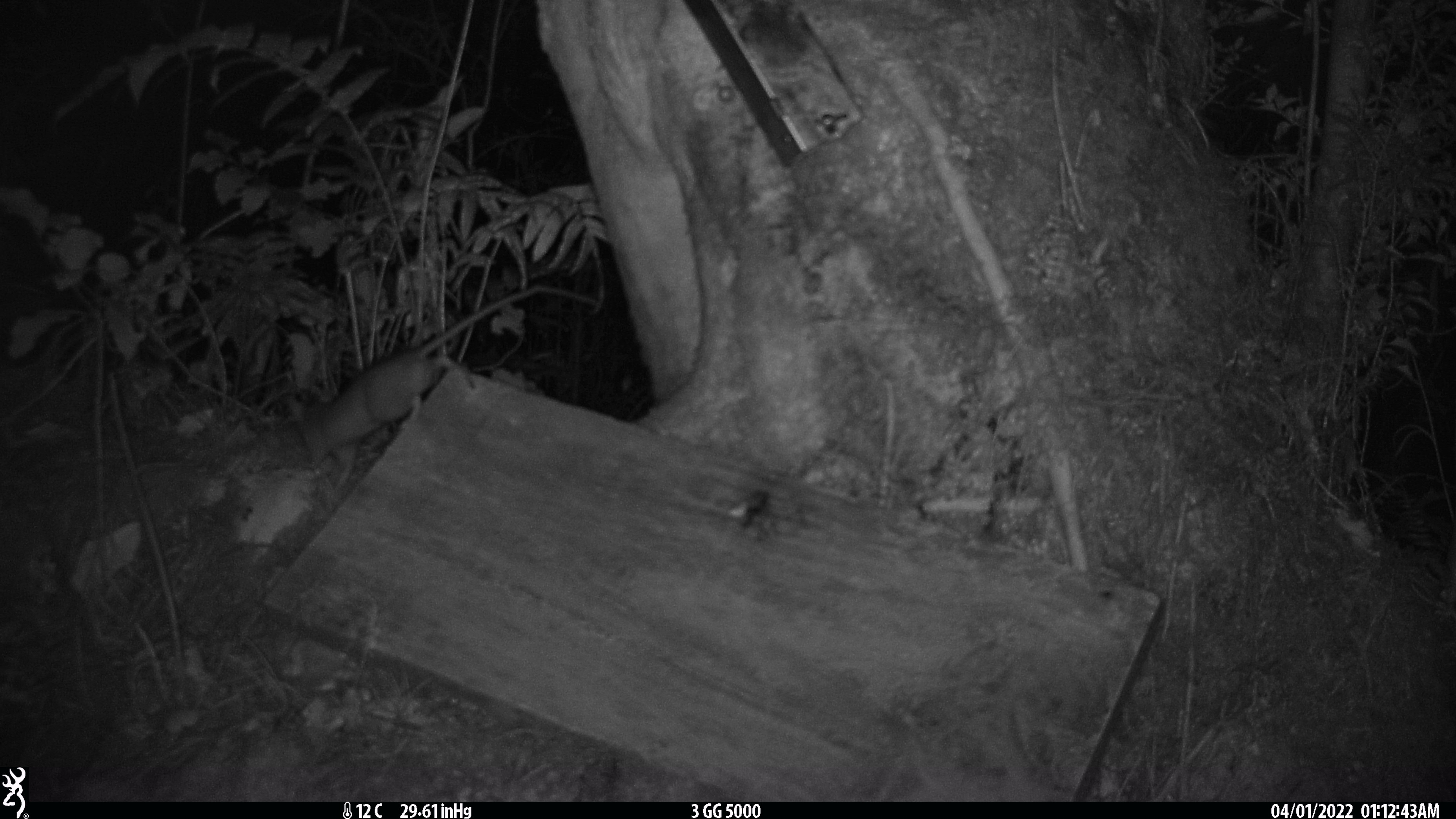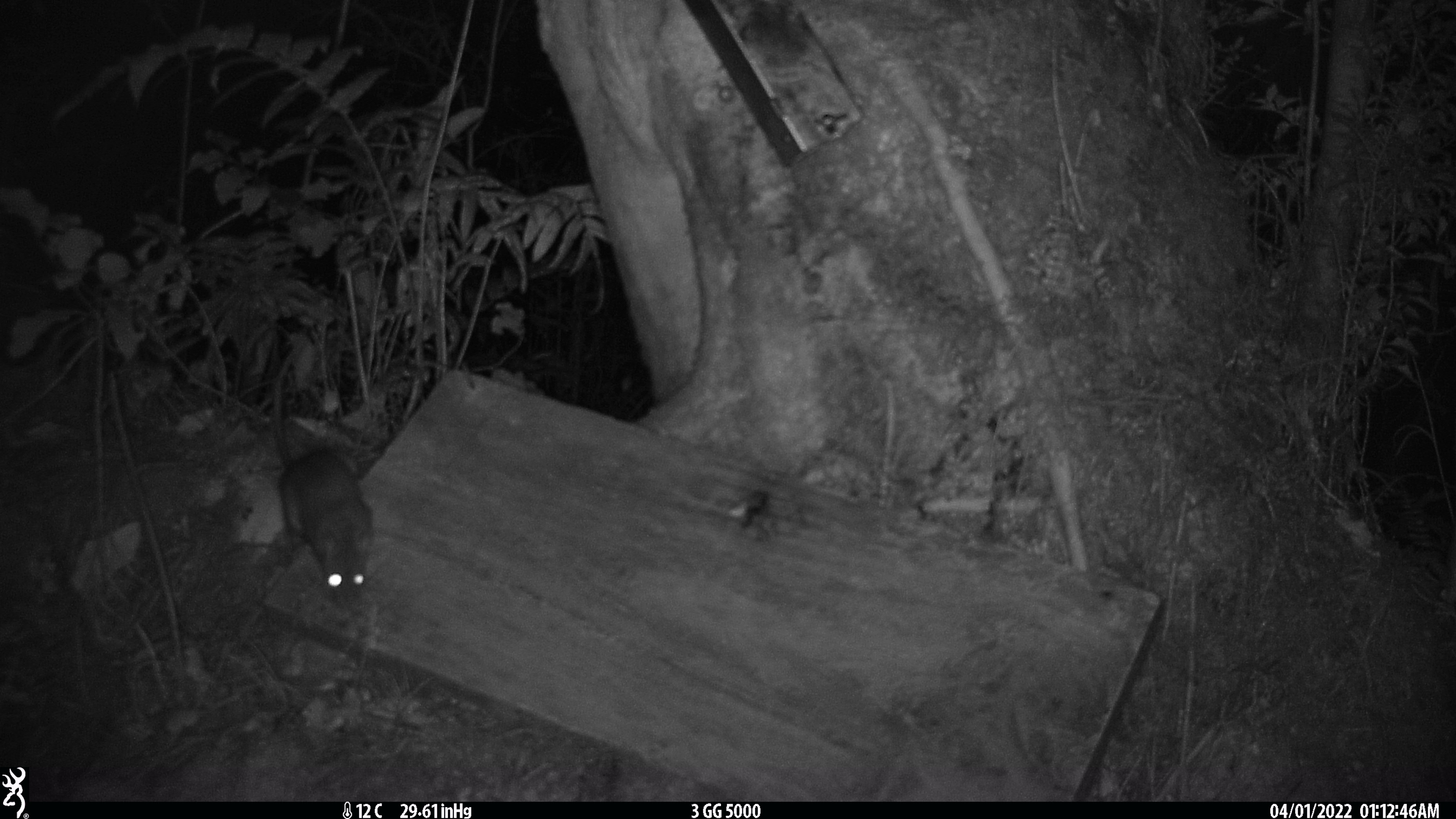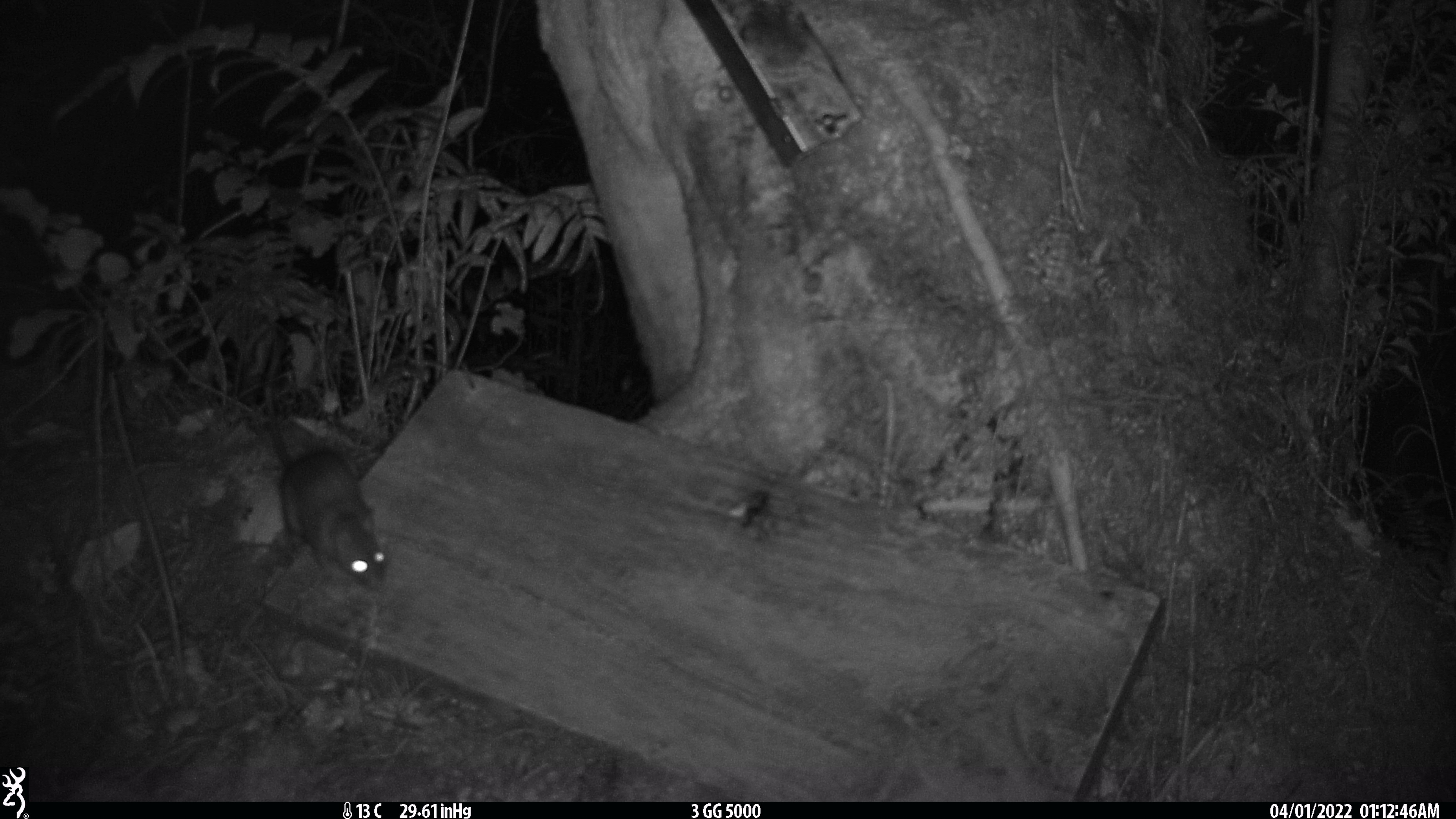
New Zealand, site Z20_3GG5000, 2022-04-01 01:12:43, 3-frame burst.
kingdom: Animalia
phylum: Chordata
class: Mammalia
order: Rodentia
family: Muridae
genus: Rattus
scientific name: Rattus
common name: rat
Rat (Rattus).